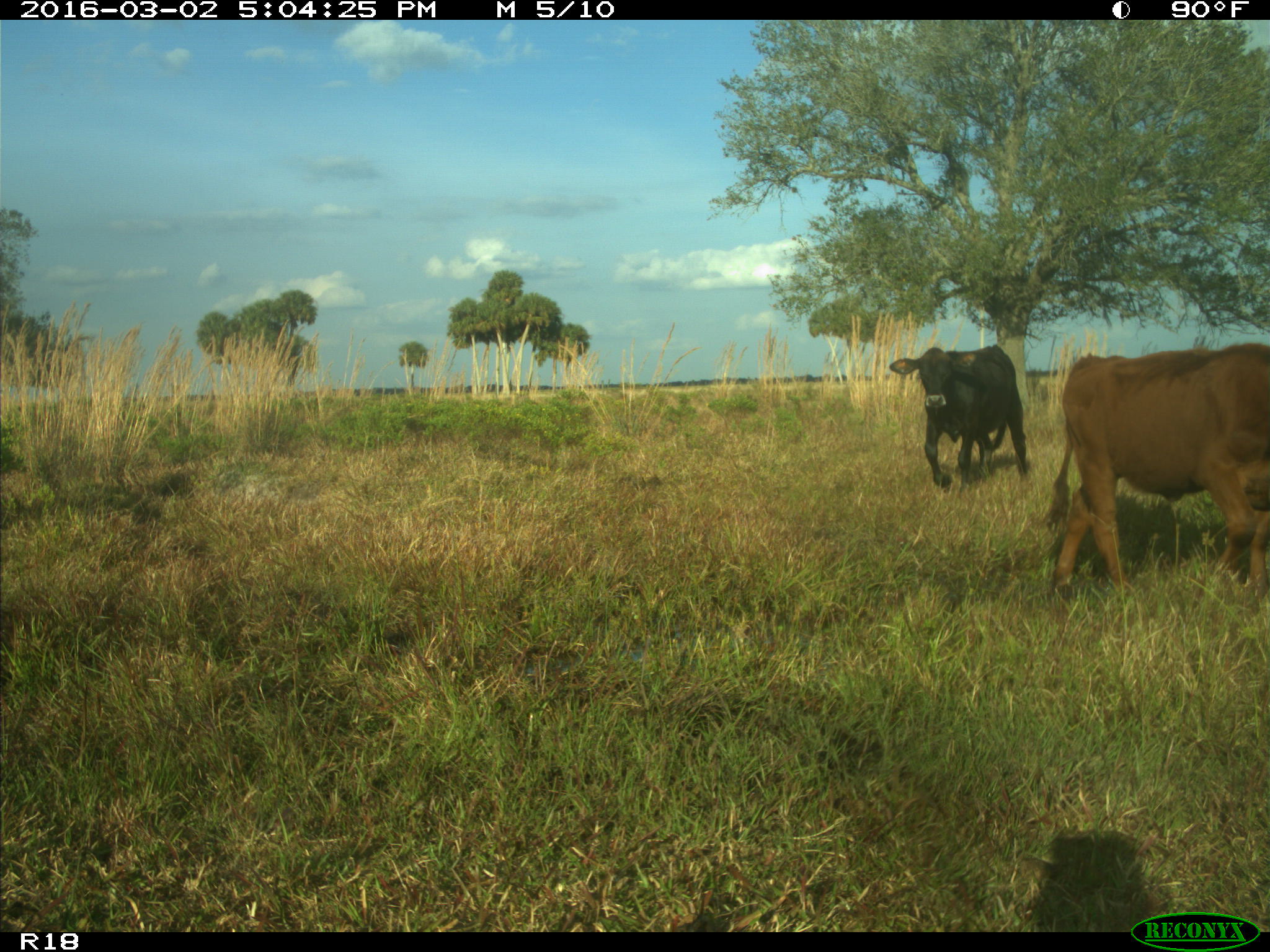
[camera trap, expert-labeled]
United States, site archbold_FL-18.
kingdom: Animalia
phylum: Chordata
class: Mammalia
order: Artiodactyla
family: Bovidae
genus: Bos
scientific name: Bos taurus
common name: domestic cow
Bos taurus (domestic cow).